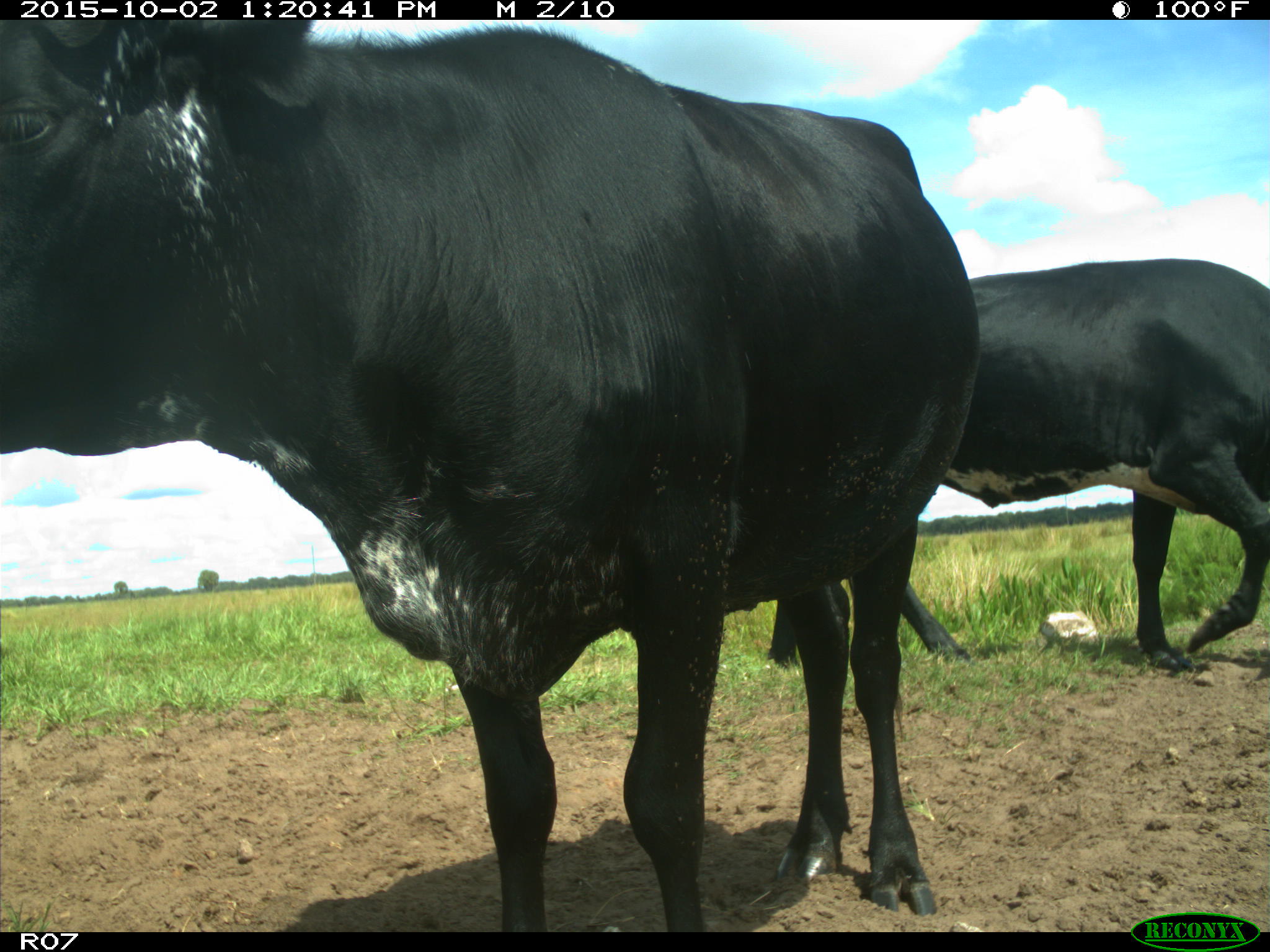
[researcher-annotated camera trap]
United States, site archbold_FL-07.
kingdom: Animalia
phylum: Chordata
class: Mammalia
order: Artiodactyla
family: Bovidae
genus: Bos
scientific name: Bos taurus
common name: domestic cow